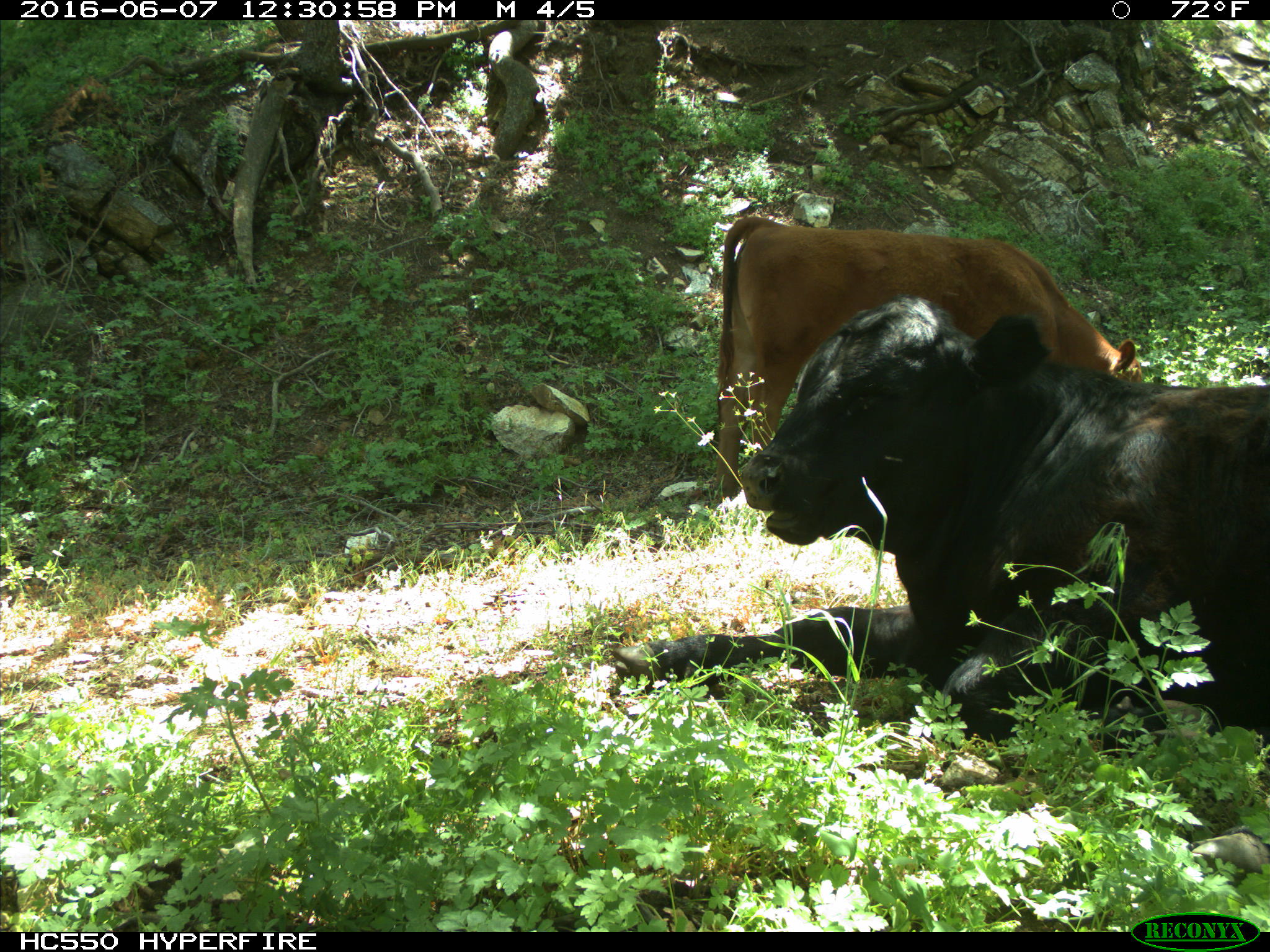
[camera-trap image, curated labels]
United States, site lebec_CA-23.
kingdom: Animalia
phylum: Chordata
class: Mammalia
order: Artiodactyla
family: Bovidae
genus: Bos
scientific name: Bos taurus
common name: domestic cow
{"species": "Bos taurus (domestic cow)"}